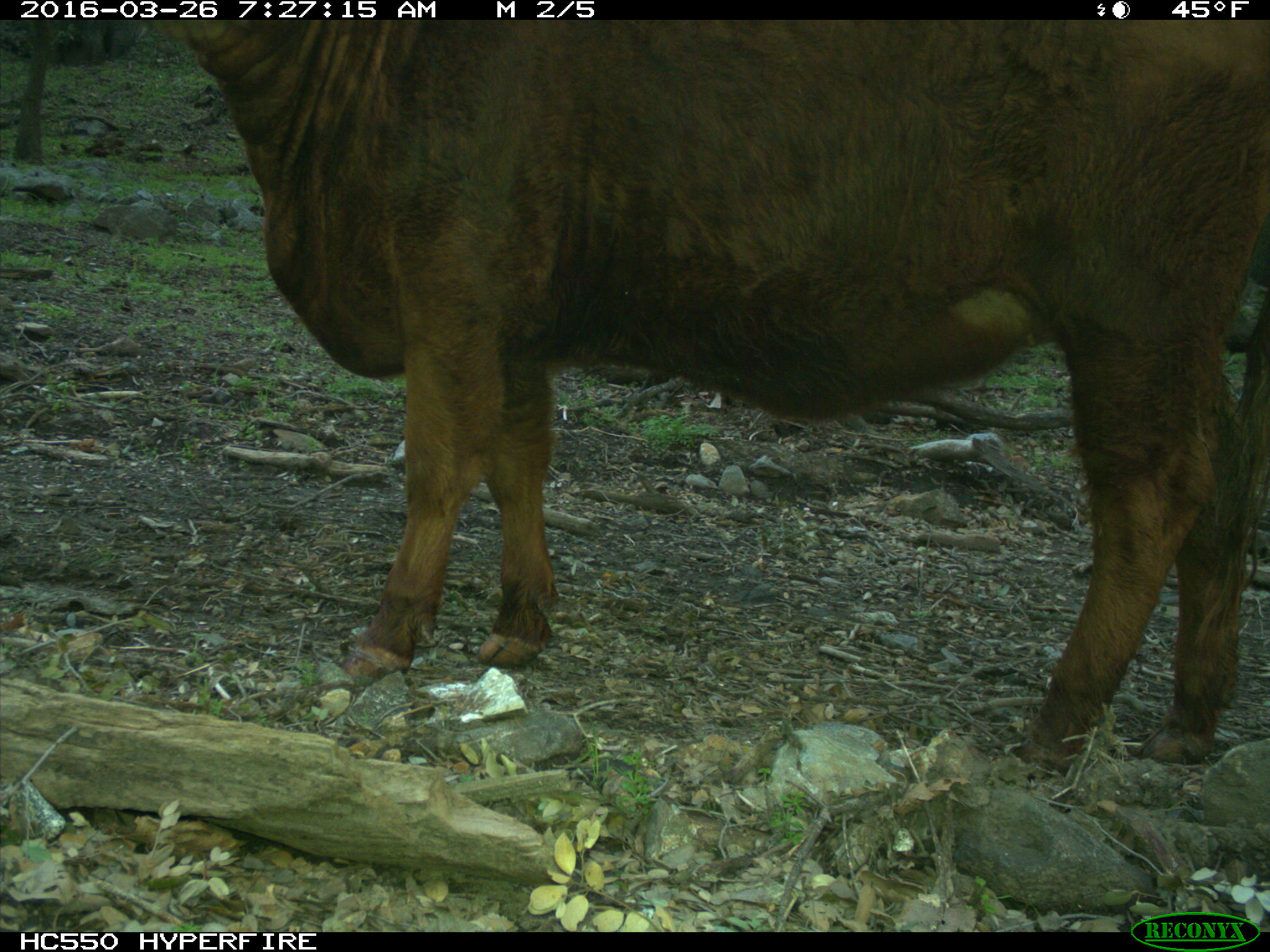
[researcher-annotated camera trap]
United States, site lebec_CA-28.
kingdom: Animalia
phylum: Chordata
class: Mammalia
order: Artiodactyla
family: Bovidae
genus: Bos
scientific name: Bos taurus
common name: domestic cow